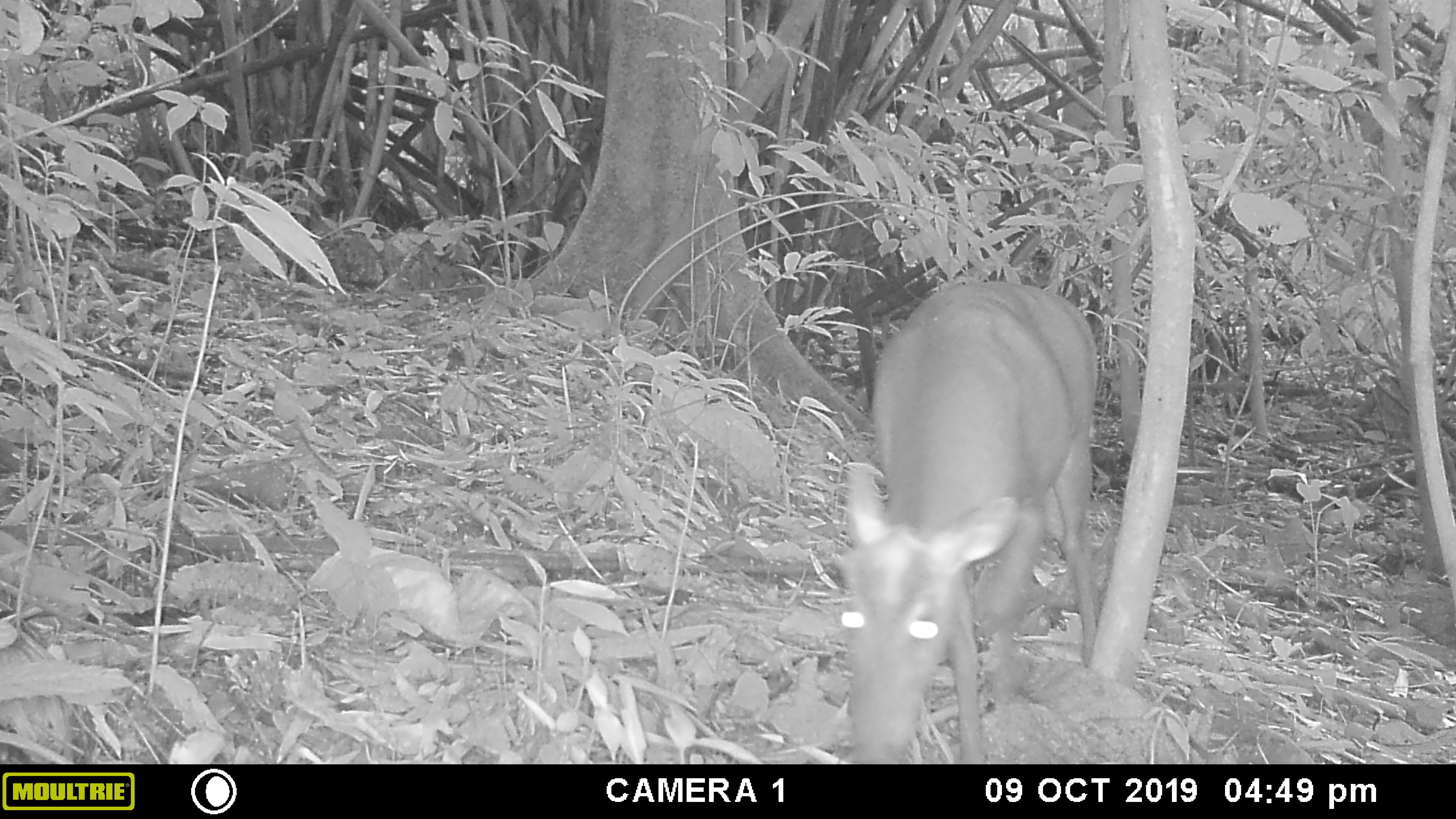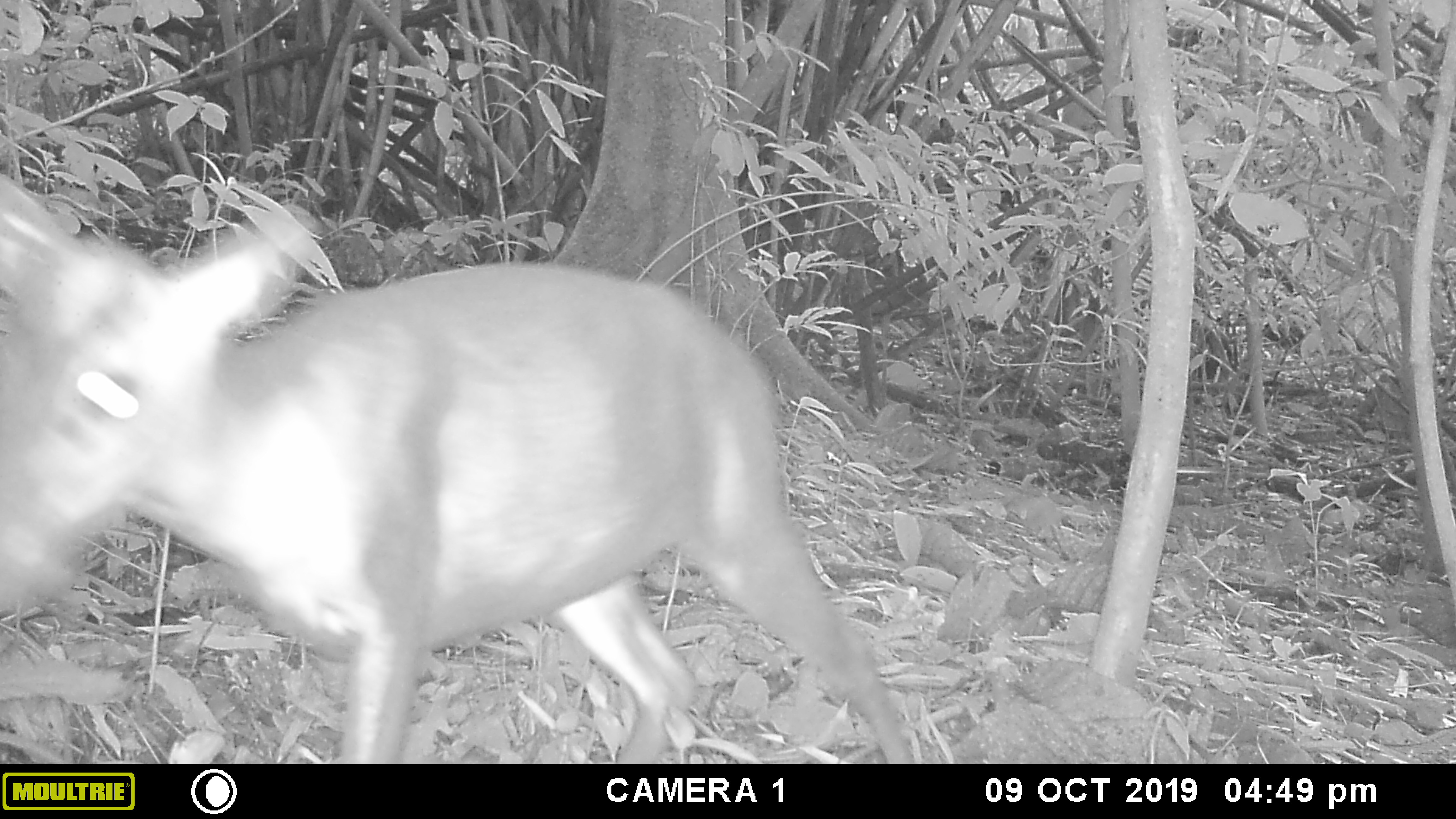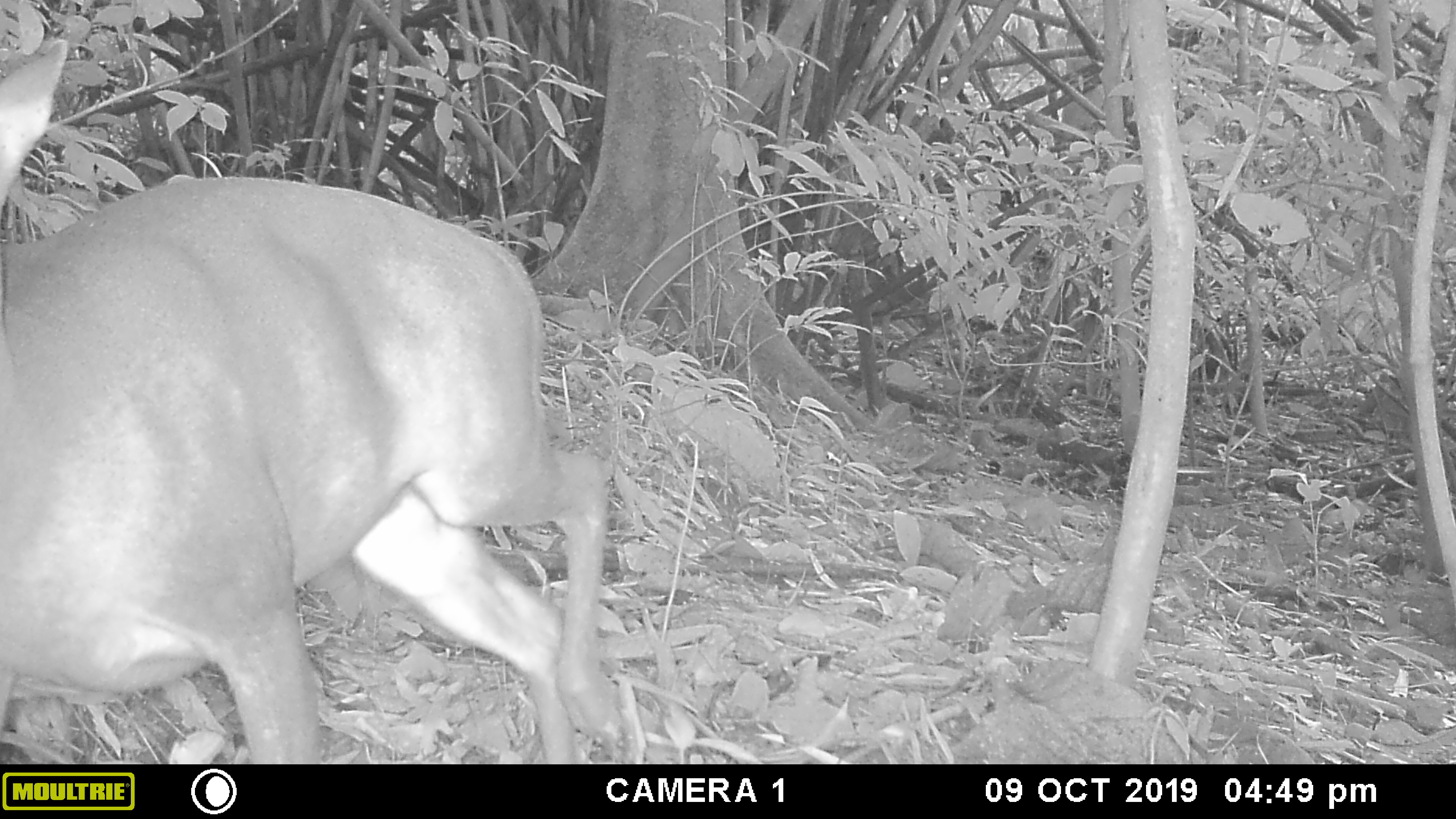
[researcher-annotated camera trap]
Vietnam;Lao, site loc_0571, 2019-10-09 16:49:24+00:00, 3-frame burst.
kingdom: Animalia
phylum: Chordata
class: Mammalia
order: Artiodactyla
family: Cervidae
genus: Muntiacus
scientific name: Muntiacus rooseveltorum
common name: roosevelt's muntjac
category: roosevelts muntjac group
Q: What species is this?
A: Roosevelts muntjac group (roosevelt's muntjac) (Muntiacus rooseveltorum).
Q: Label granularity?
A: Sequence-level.